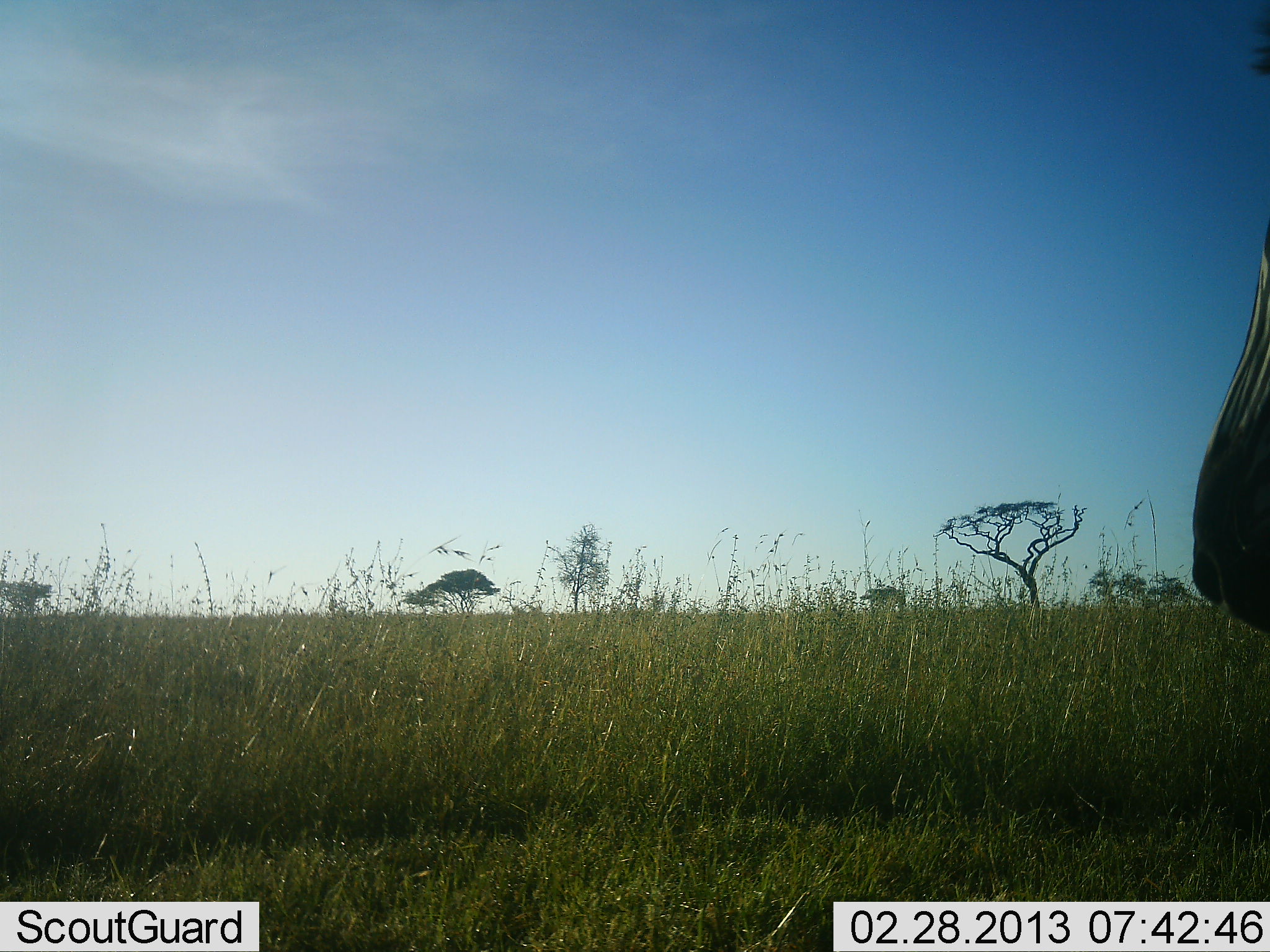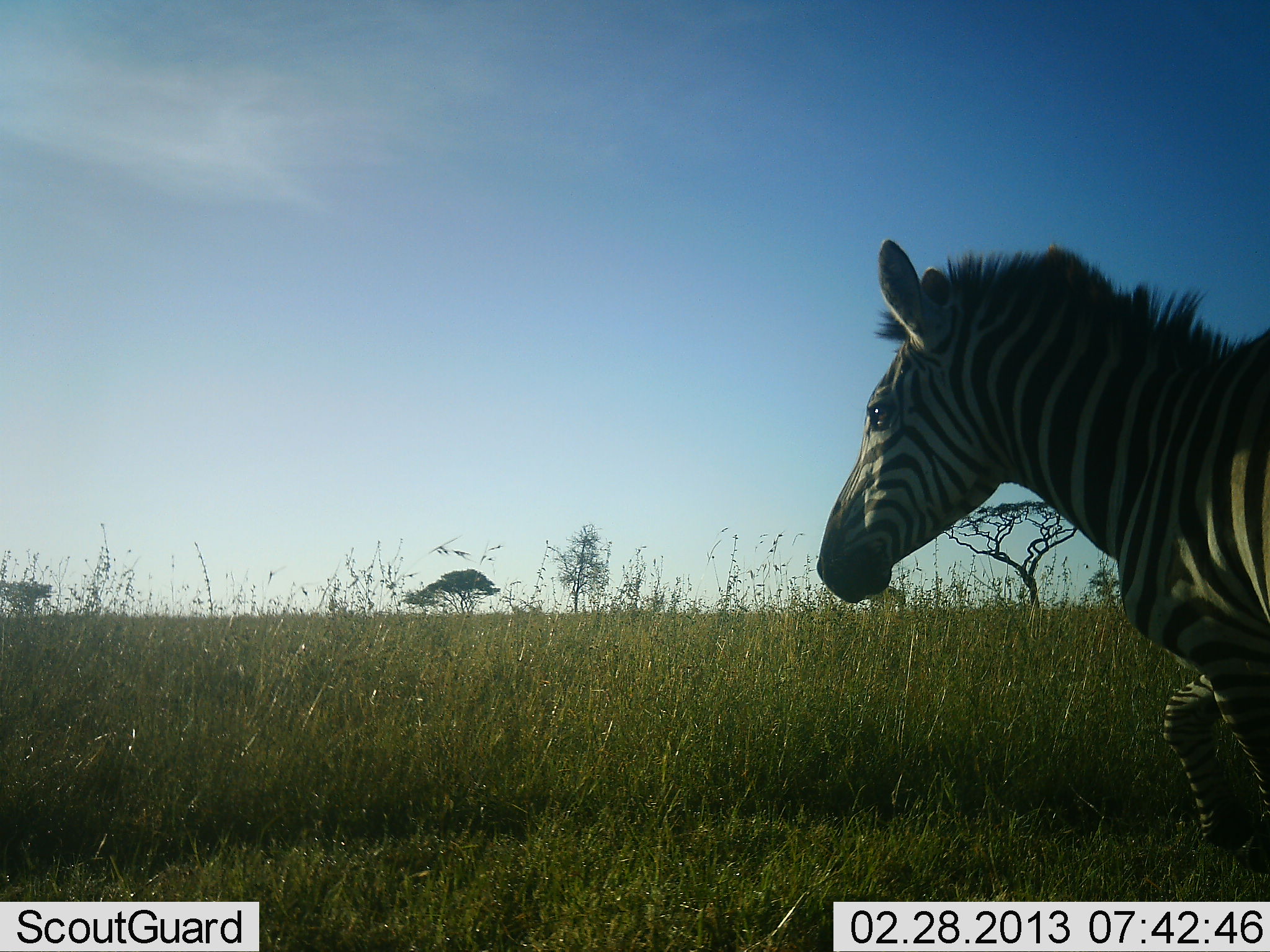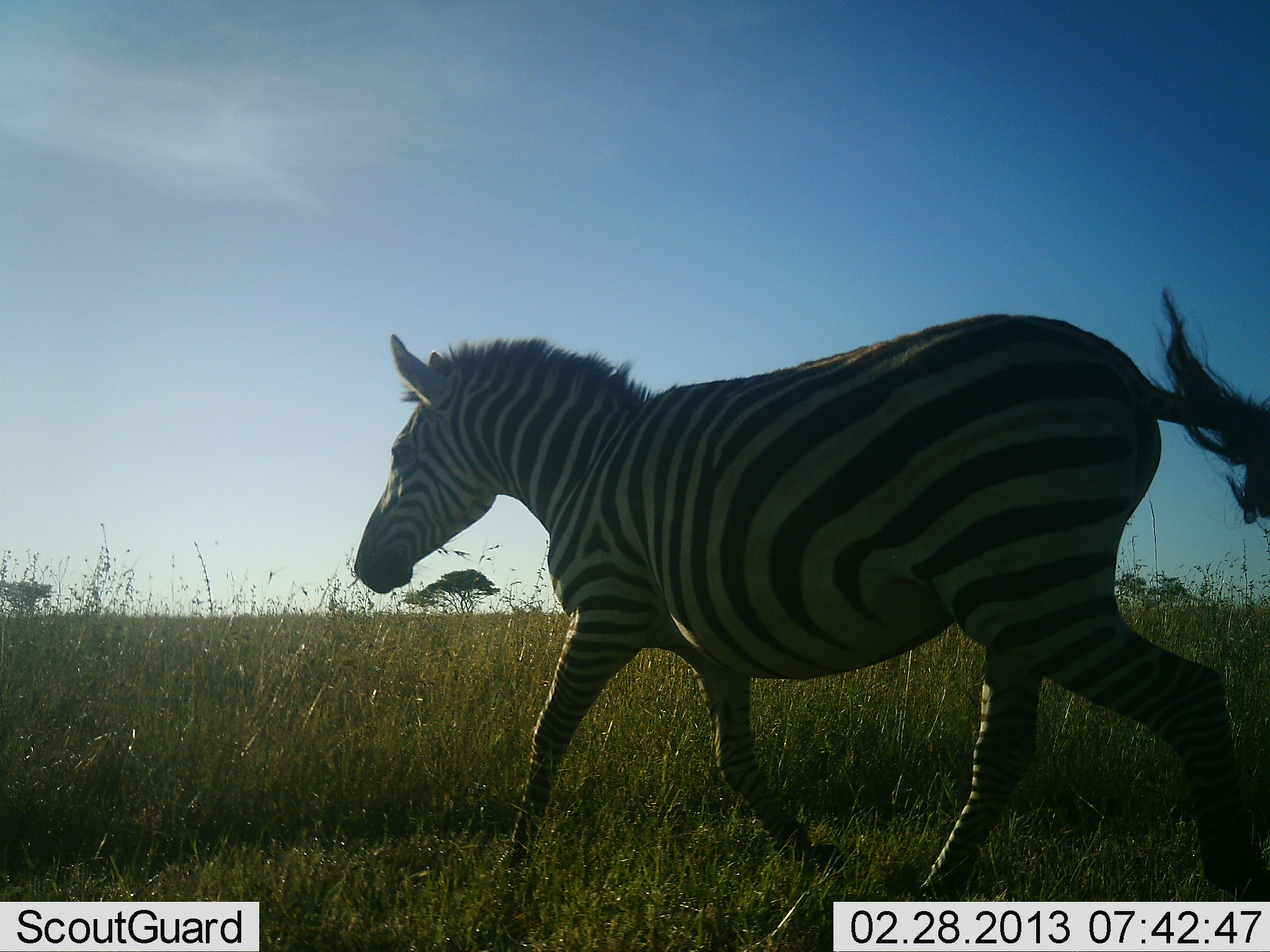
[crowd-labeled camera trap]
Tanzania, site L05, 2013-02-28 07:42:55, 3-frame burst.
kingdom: Animalia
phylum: Chordata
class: Mammalia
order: Perissodactyla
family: Equidae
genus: Equus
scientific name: Equus quagga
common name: plains zebra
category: zebra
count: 1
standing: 22%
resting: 0%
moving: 87%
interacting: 0%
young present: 0%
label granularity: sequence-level